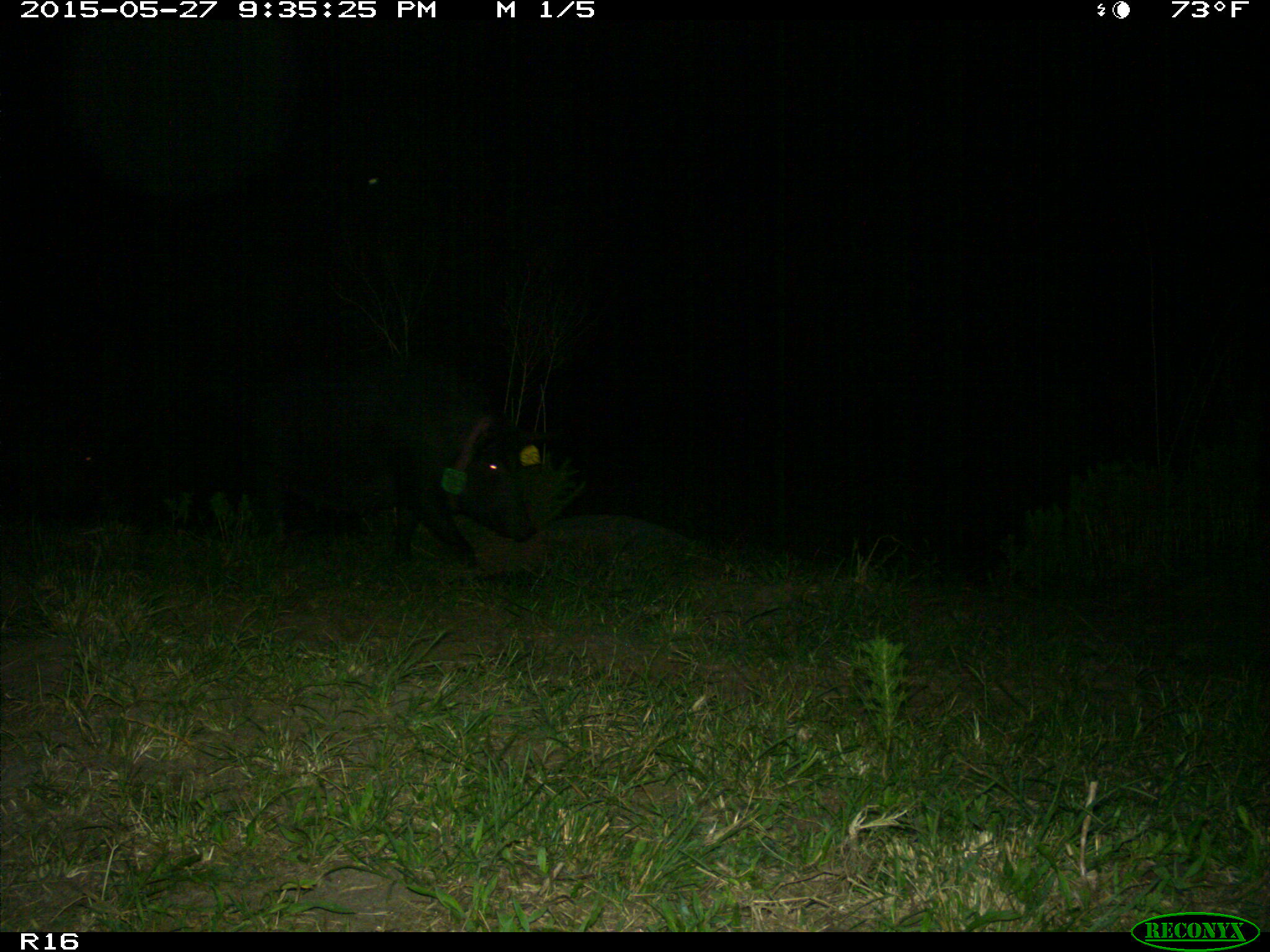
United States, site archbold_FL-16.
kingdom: Animalia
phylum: Chordata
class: Mammalia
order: Artiodactyla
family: Suidae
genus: Sus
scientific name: Sus scrofa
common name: wild boar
Sus scrofa (wild boar).